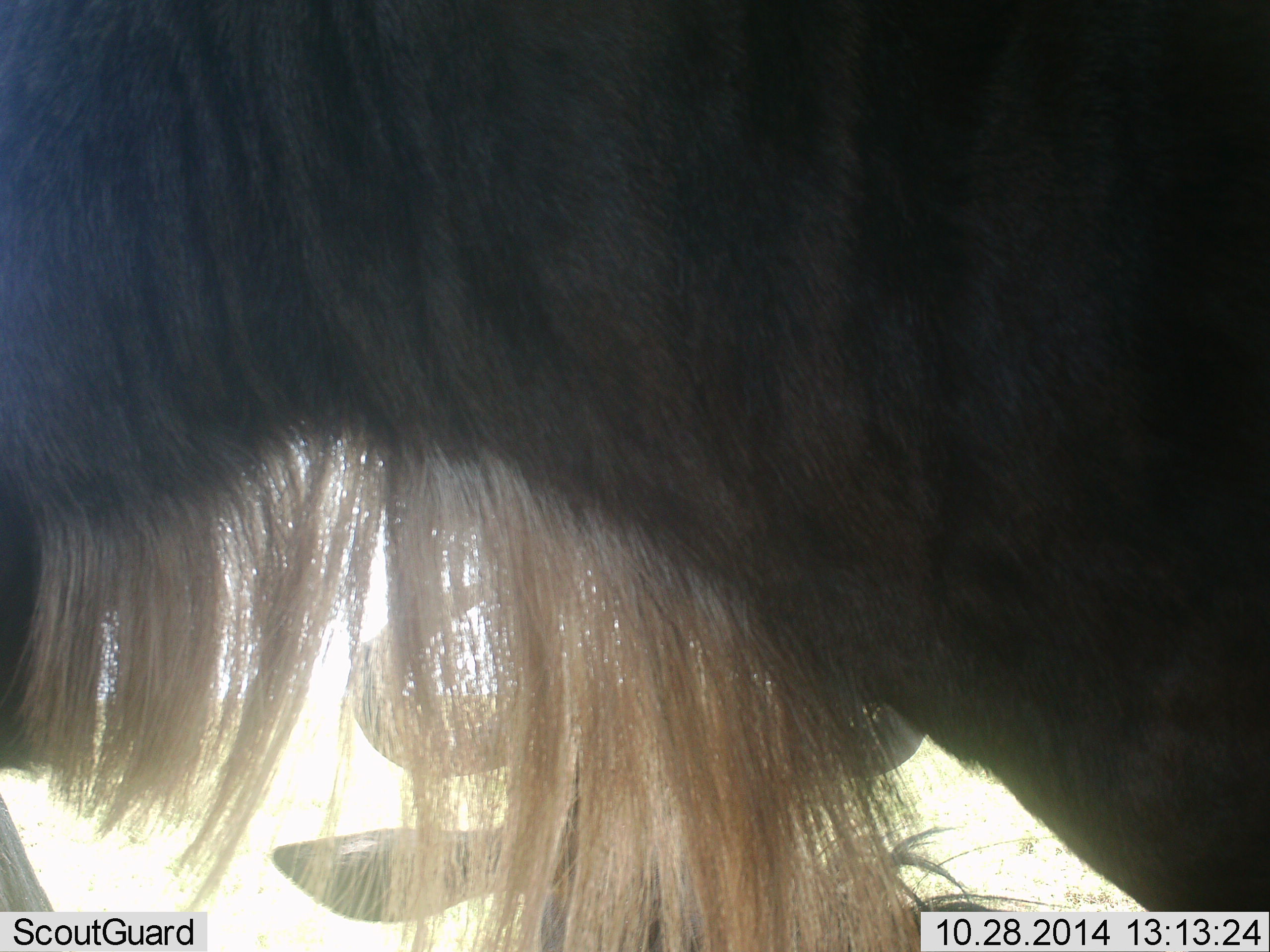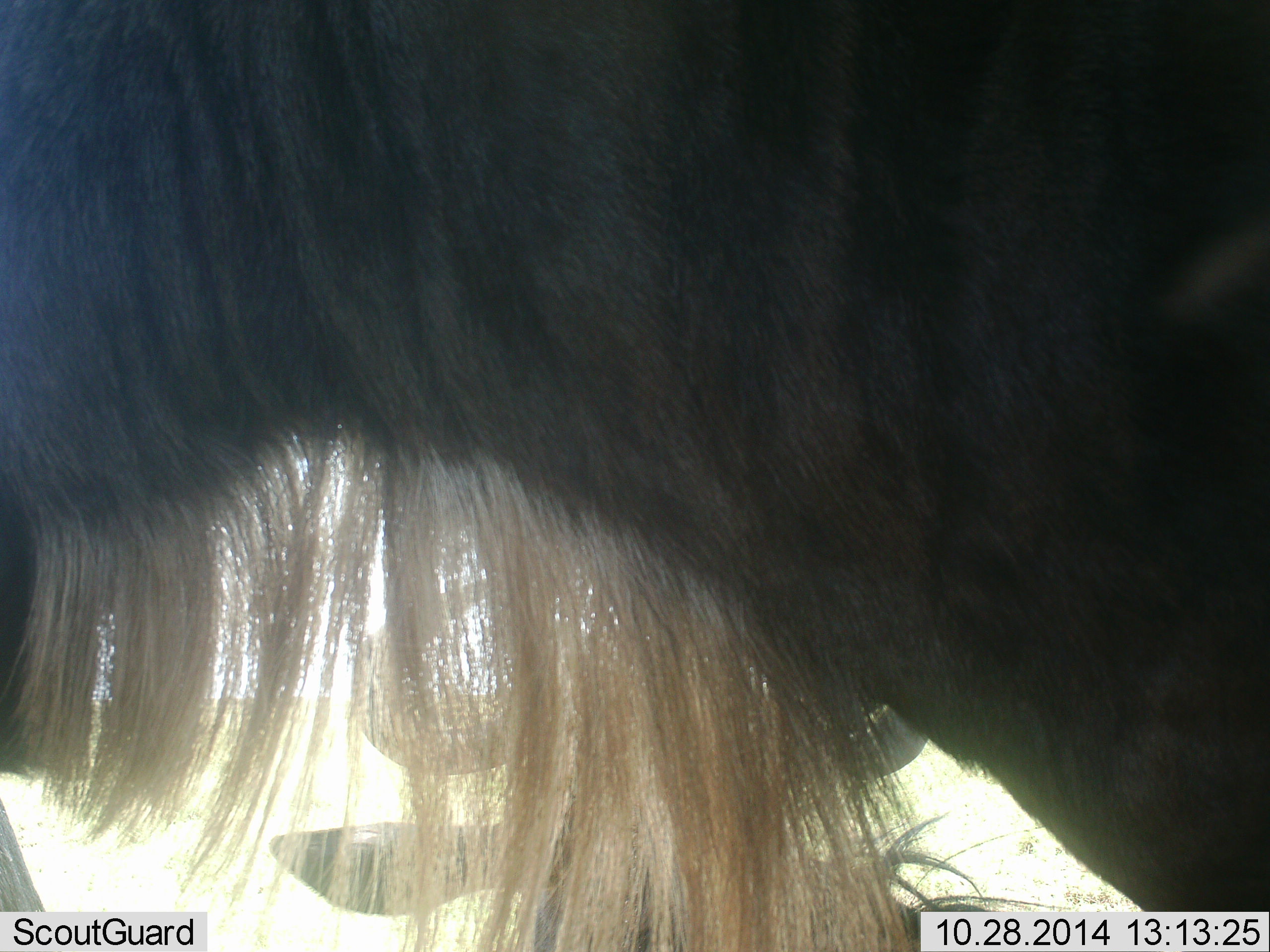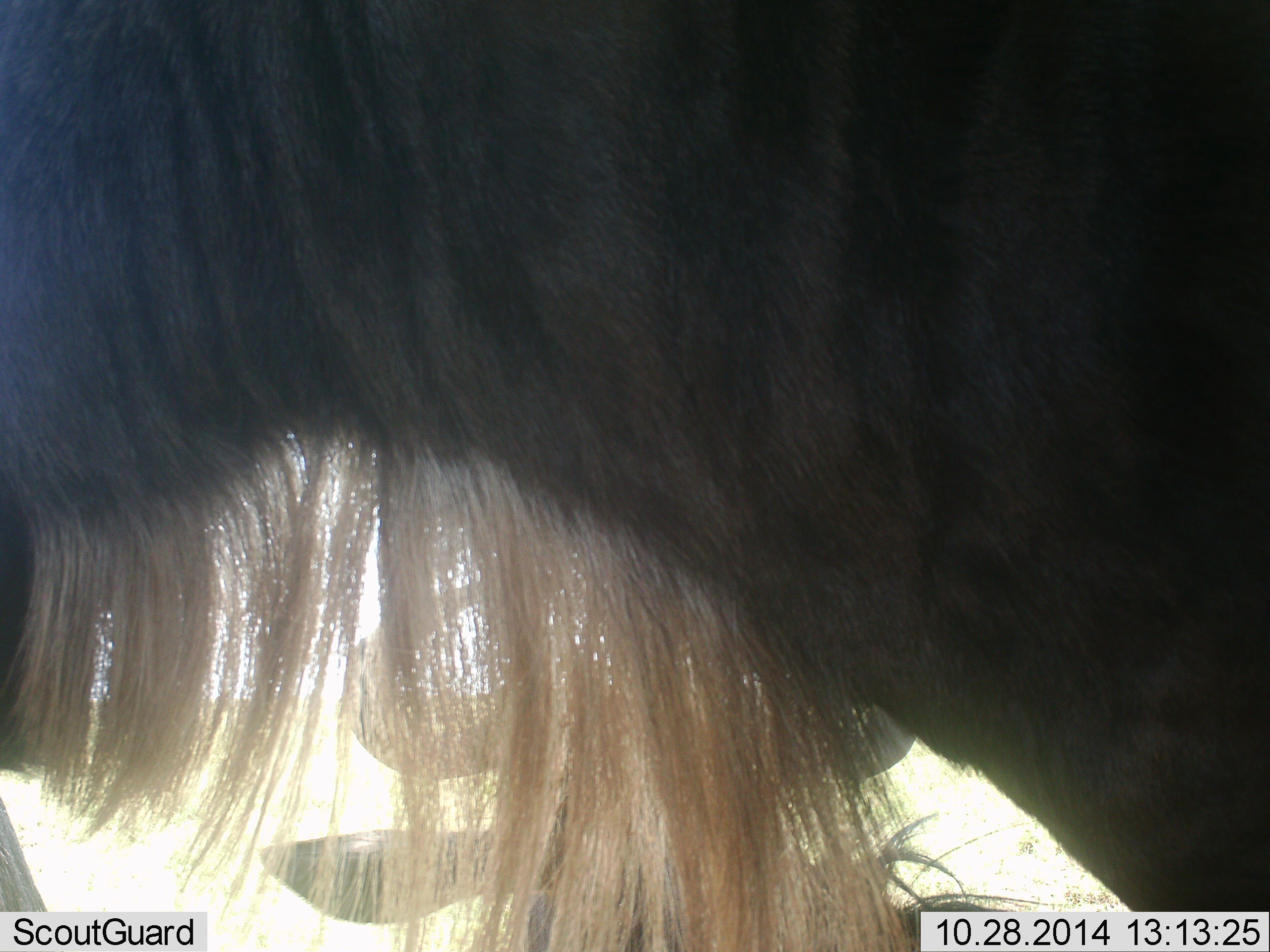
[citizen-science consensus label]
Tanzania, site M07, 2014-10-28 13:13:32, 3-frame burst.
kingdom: Animalia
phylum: Chordata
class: Mammalia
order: Artiodactyla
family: Bovidae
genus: Connochaetes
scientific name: Connochaetes taurinus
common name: blue wildebeest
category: wildebeest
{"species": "wildebeest (blue wildebeest) (Connochaetes taurinus)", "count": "2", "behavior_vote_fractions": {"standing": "100%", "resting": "40%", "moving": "0%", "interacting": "0%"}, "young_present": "0%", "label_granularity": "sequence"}